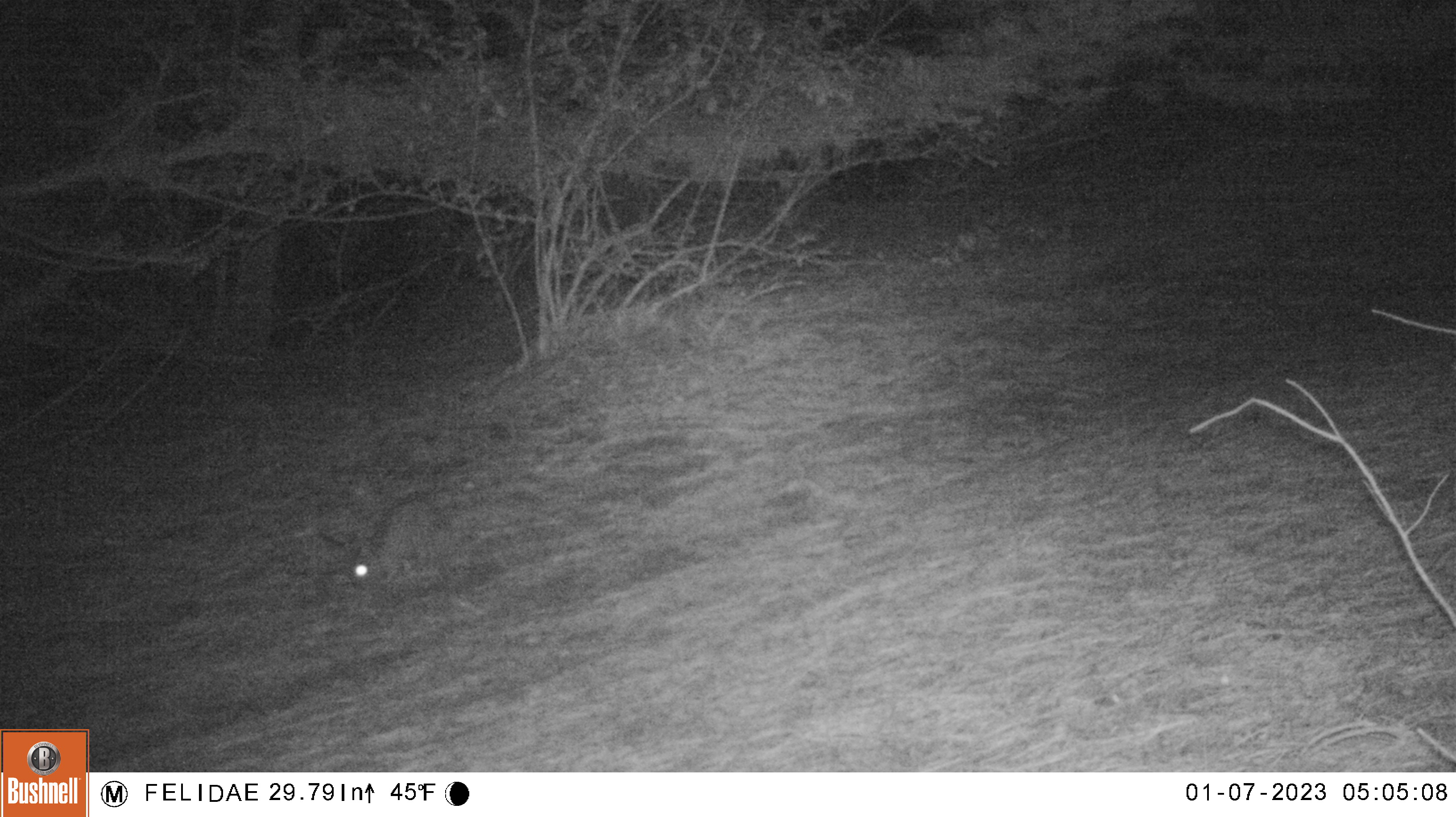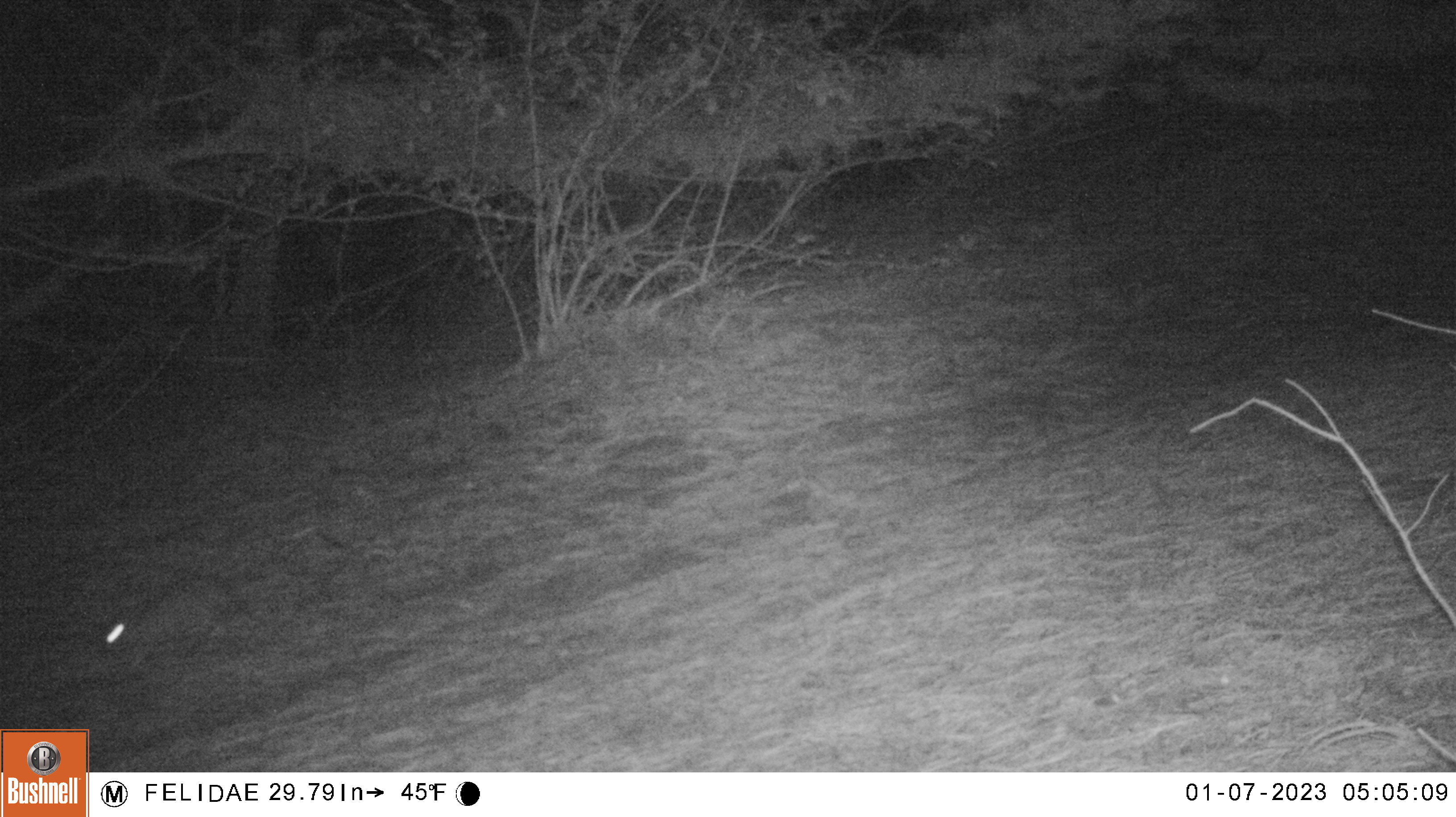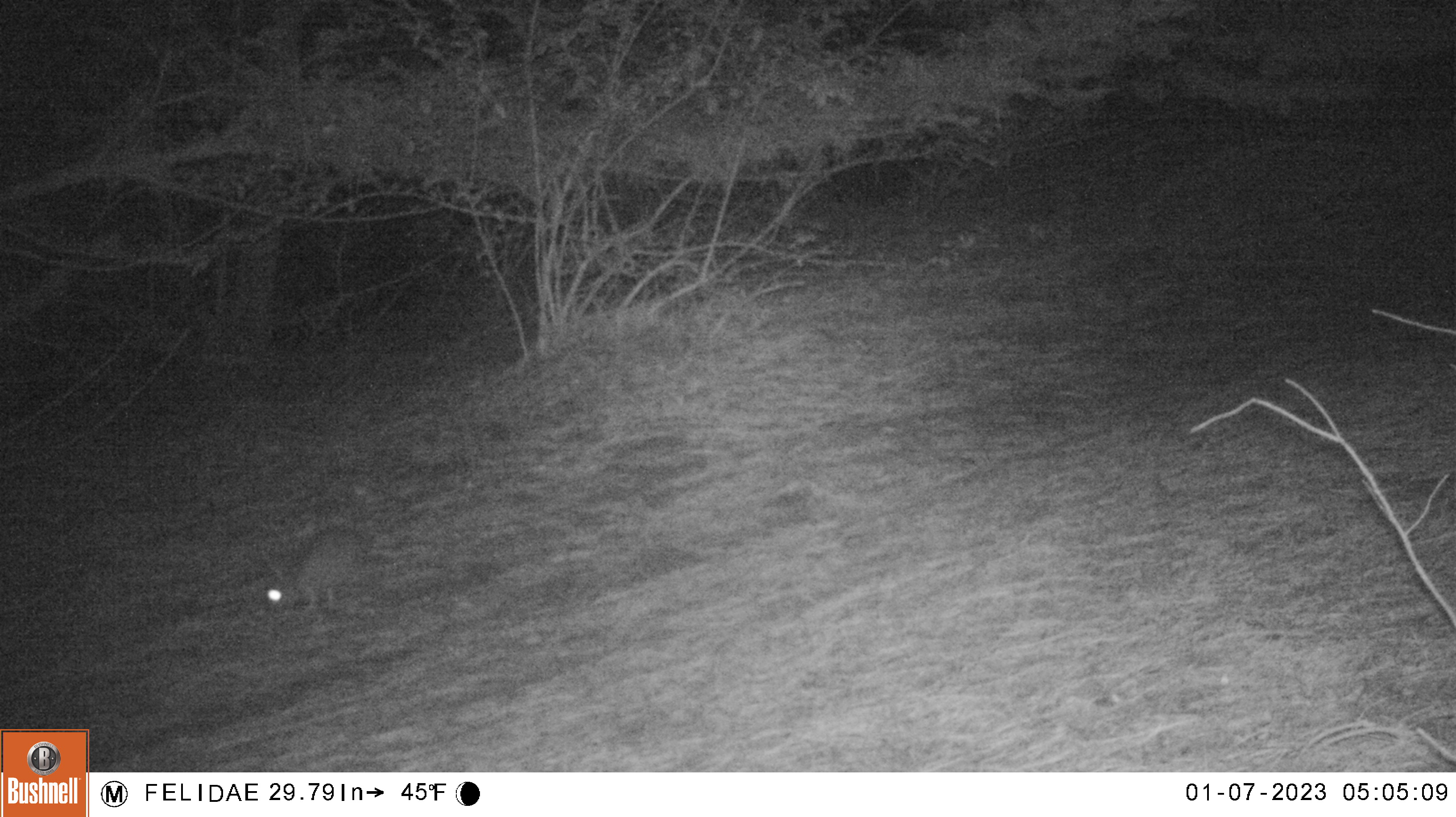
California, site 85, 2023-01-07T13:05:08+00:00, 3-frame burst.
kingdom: Animalia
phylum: Chordata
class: Mammalia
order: Lagomorpha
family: Leporidae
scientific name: Leporidae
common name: rabbit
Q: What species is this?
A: Rabbit (Leporidae).